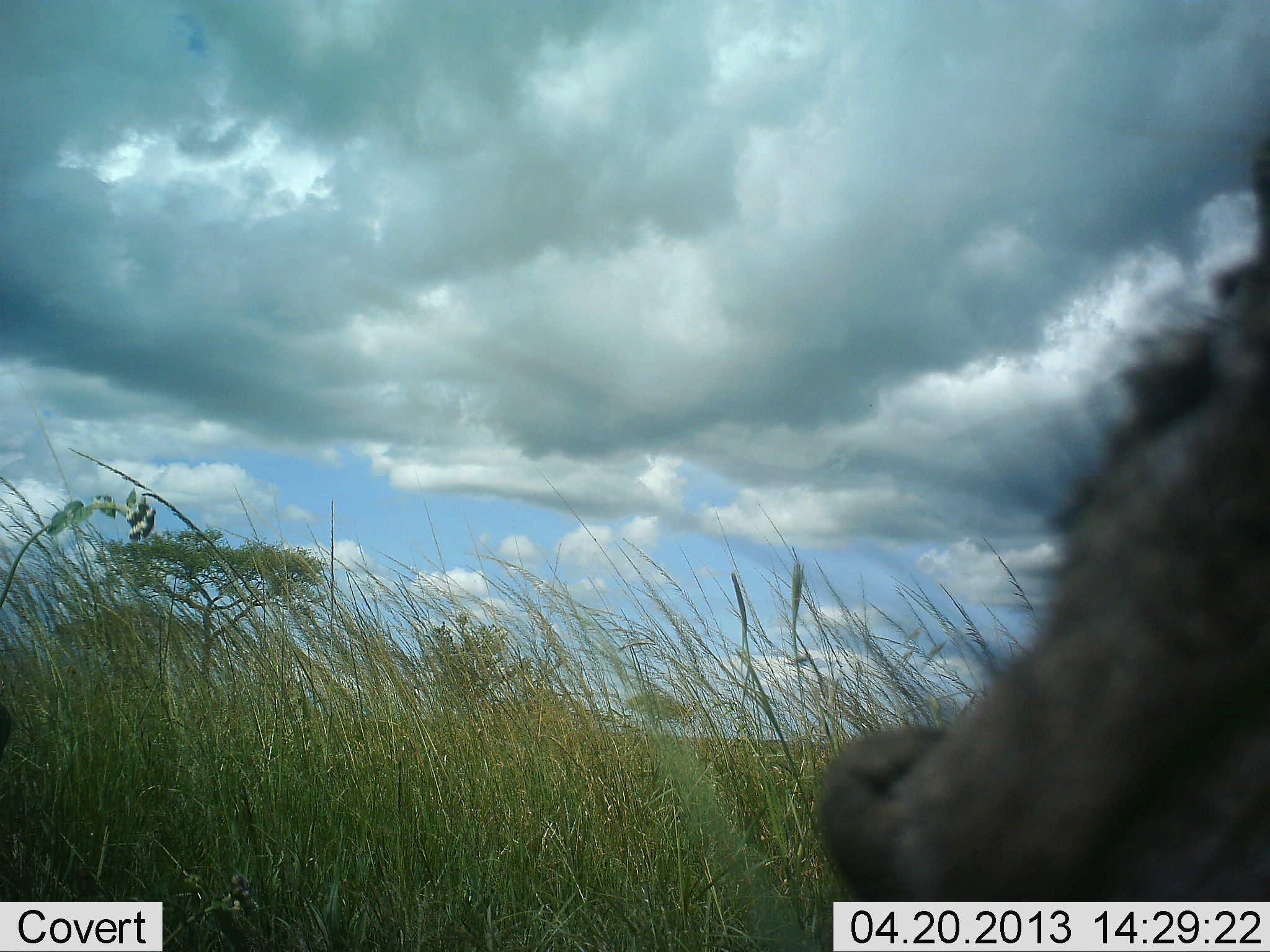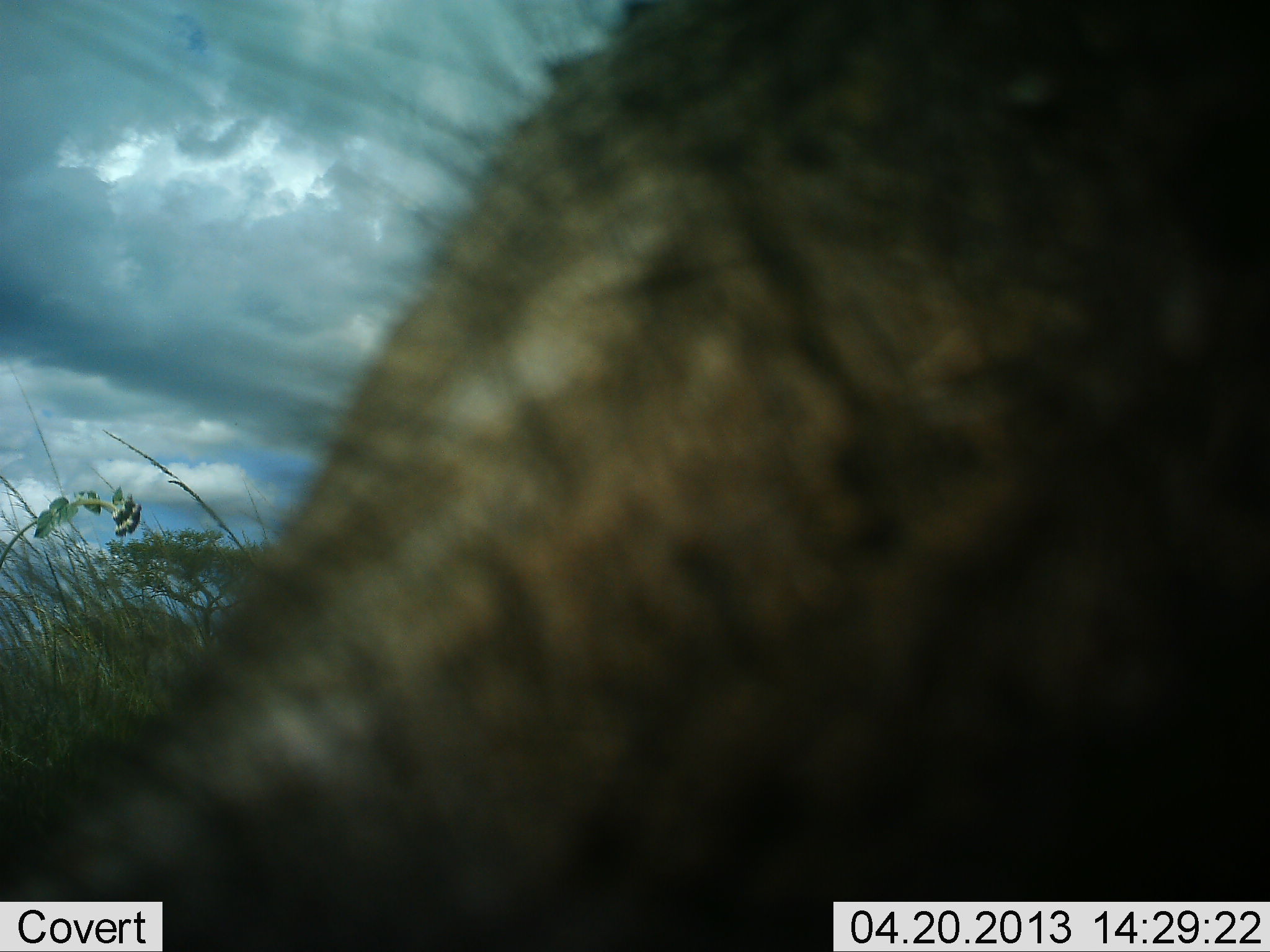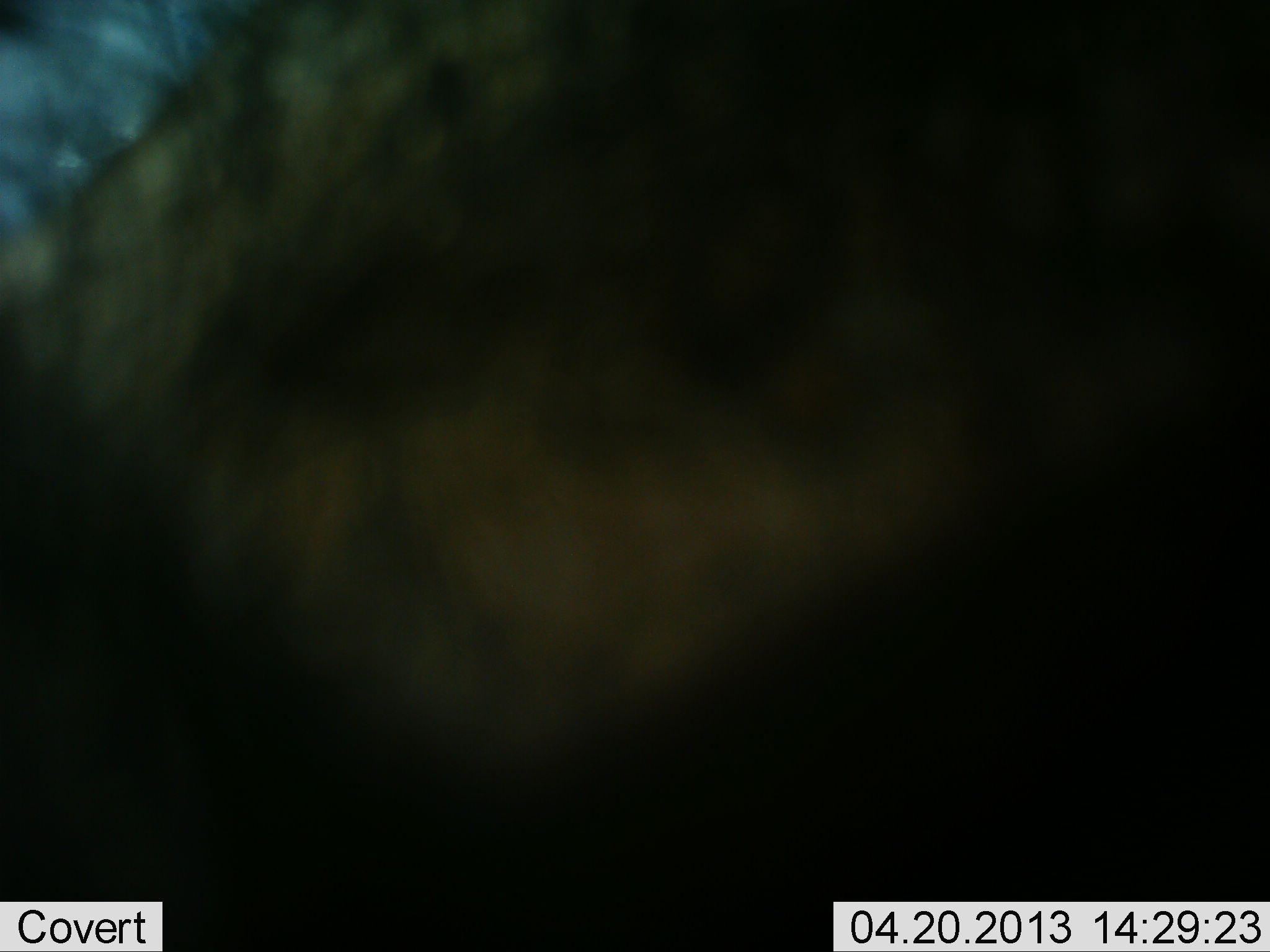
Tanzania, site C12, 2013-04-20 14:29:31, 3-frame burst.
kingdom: Animalia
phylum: Chordata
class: Mammalia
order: Artiodactyla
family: Suidae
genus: Phacochoerus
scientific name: Phacochoerus africanus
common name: warthog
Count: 1.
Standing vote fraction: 11%.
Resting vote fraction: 0%.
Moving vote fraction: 89%.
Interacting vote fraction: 11%.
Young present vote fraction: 0%.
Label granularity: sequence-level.